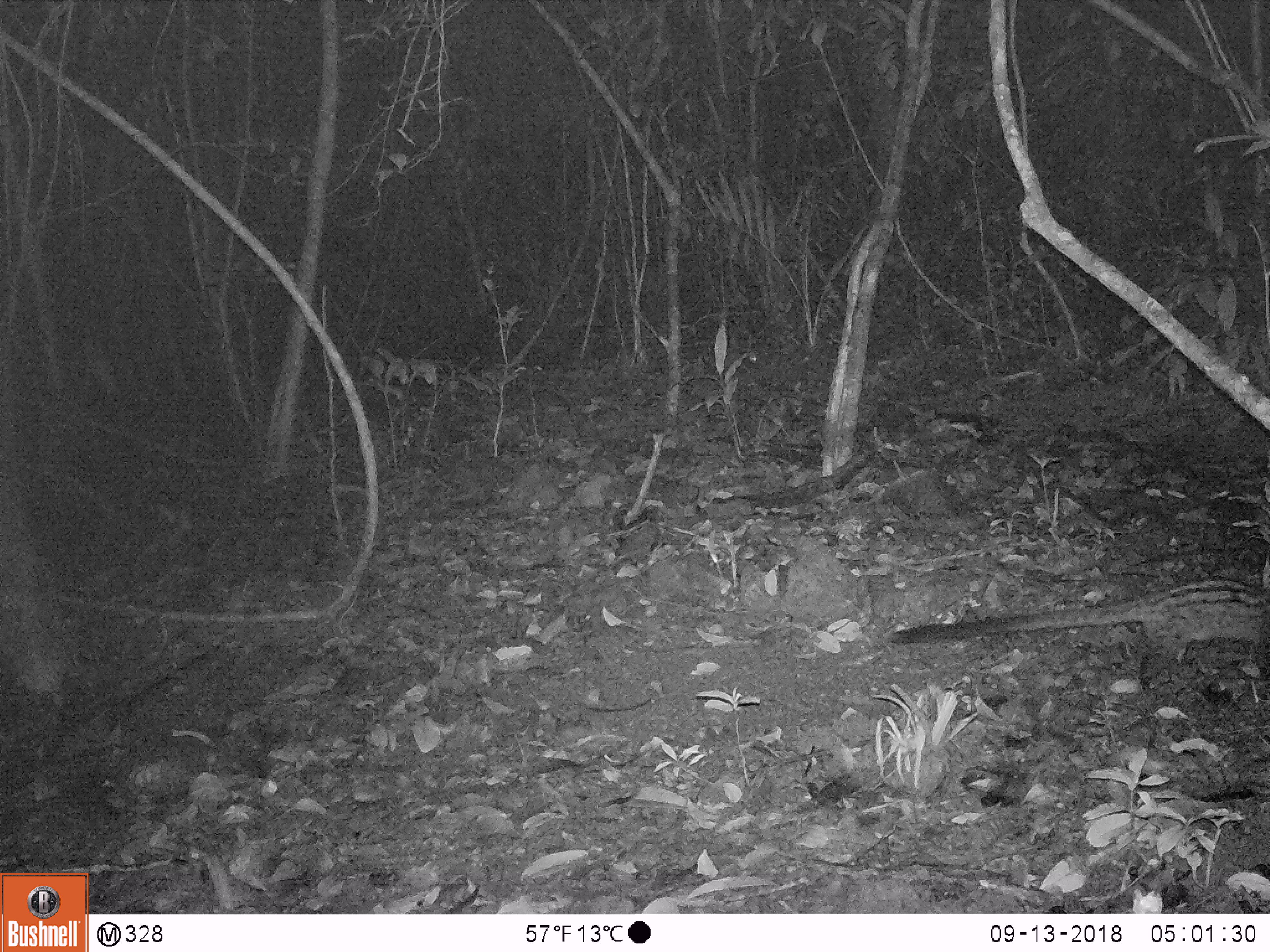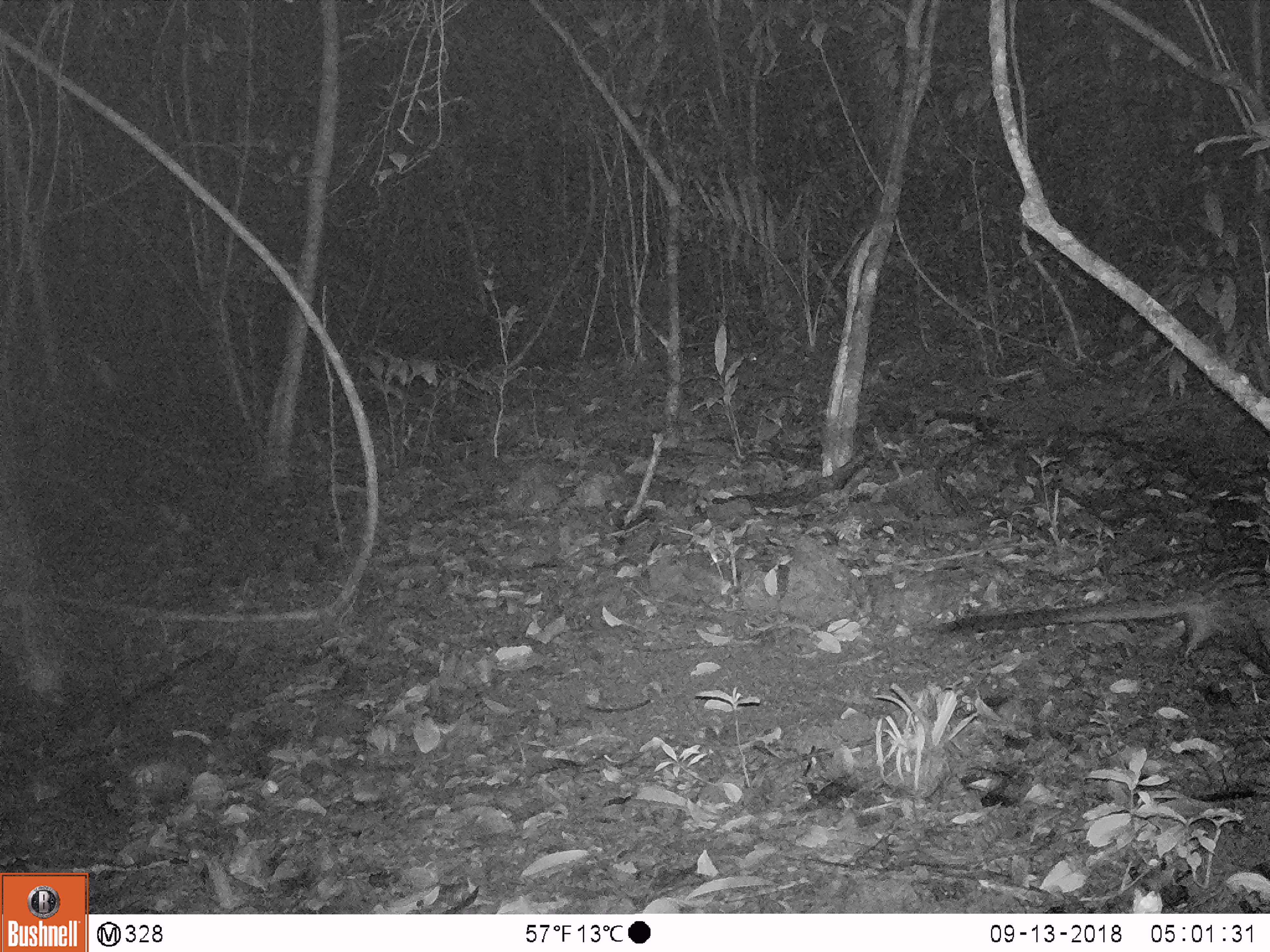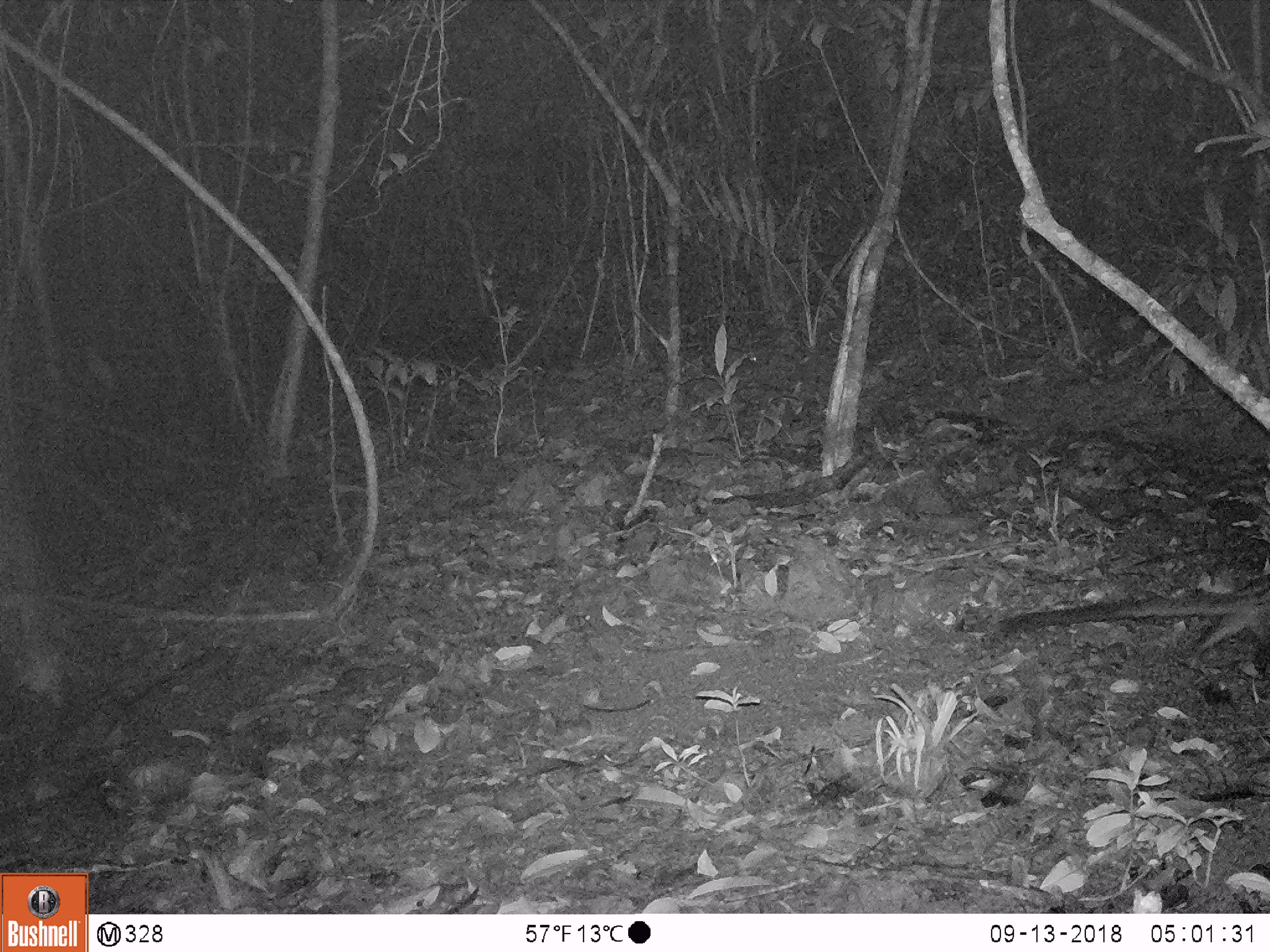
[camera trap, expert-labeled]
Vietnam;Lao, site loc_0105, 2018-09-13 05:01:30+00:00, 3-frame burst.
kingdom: Animalia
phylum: Chordata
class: Mammalia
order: Carnivora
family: Viverridae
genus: Paradoxurus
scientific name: Paradoxurus hermaphroditus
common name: common palm civet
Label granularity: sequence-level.